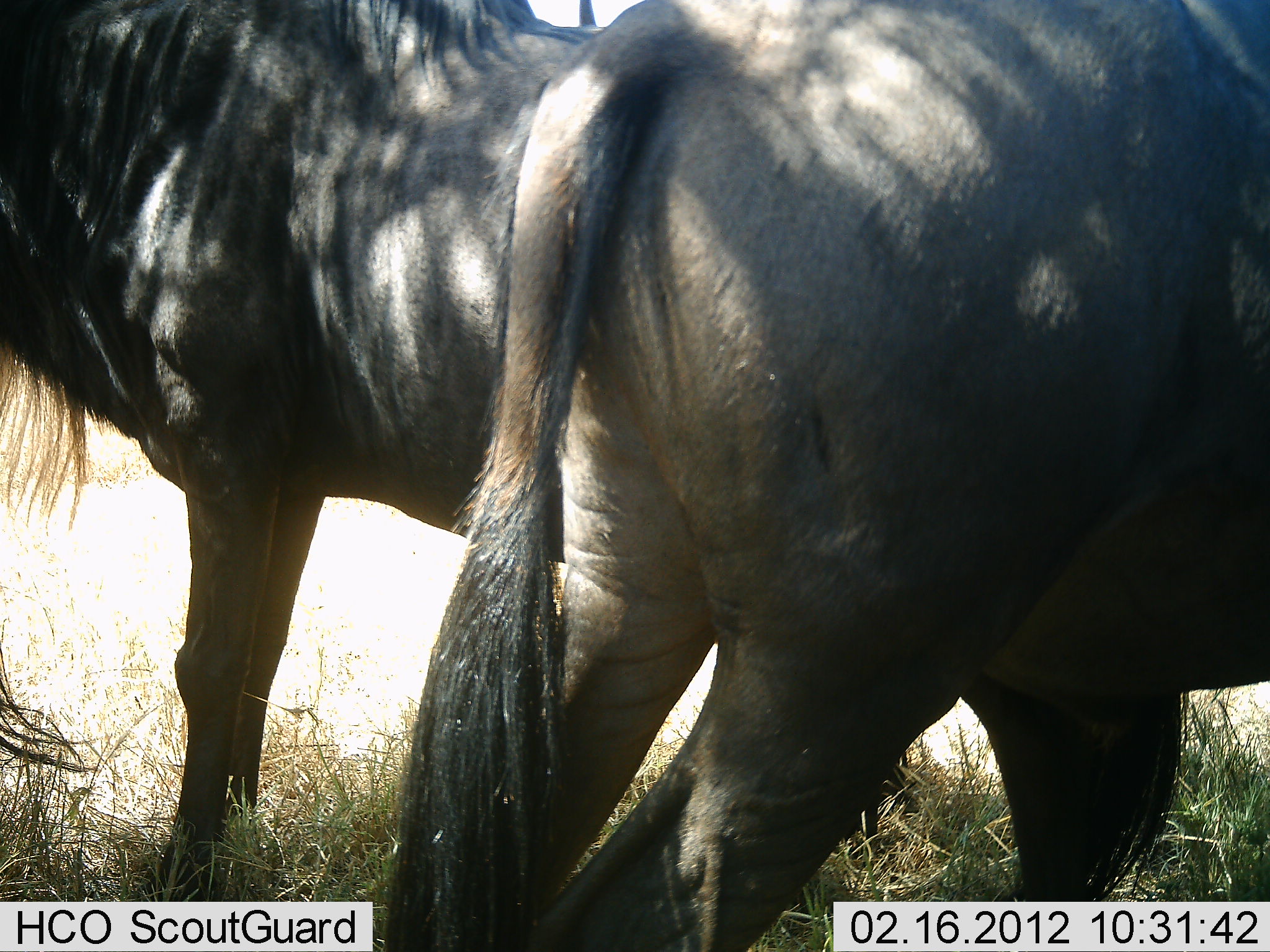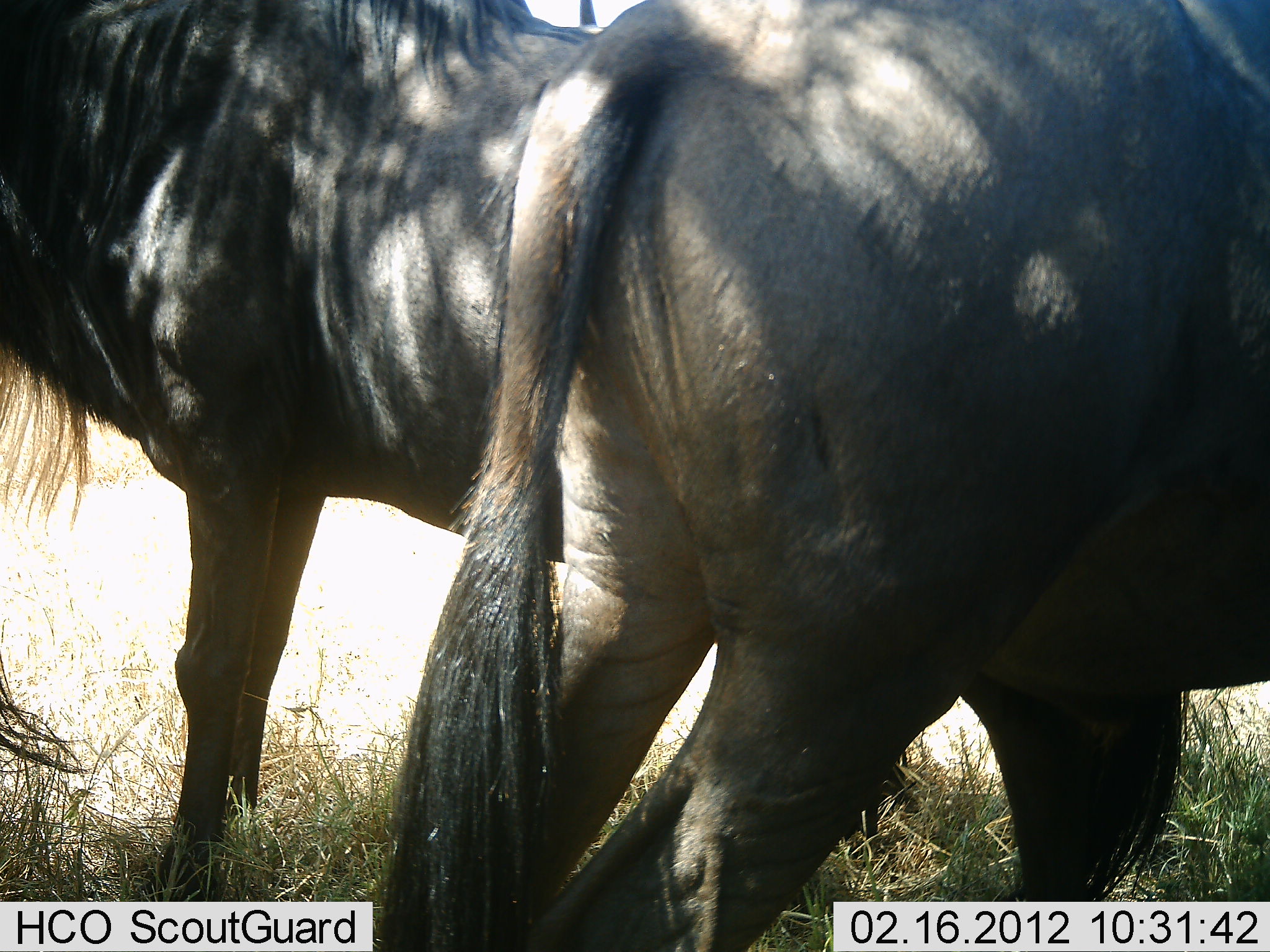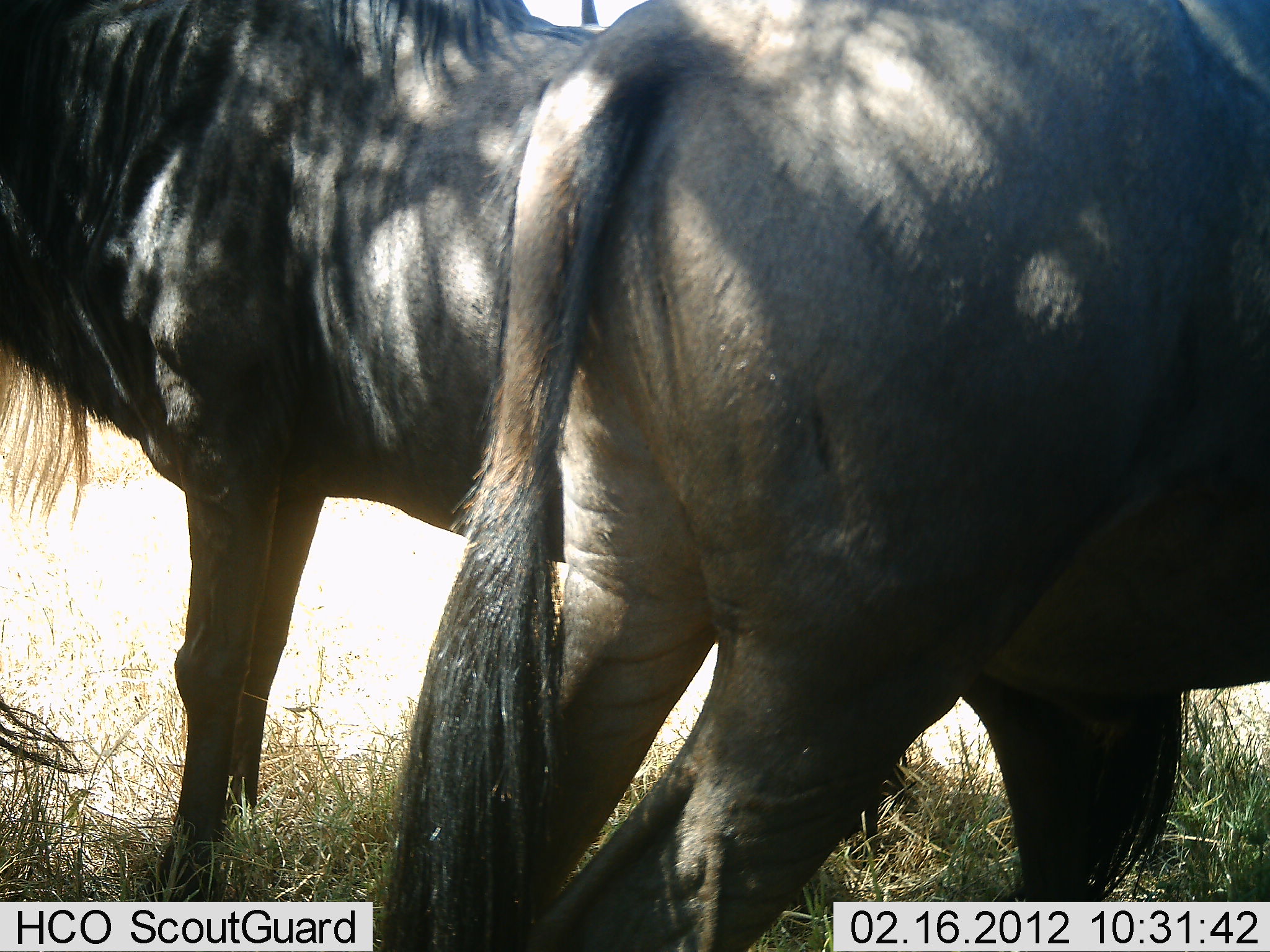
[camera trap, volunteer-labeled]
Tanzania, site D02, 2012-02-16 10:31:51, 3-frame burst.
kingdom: Animalia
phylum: Chordata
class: Mammalia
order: Artiodactyla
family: Bovidae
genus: Connochaetes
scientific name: Connochaetes taurinus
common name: blue wildebeest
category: wildebeest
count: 2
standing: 100%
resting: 0%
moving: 0%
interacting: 0%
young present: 0%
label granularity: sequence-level